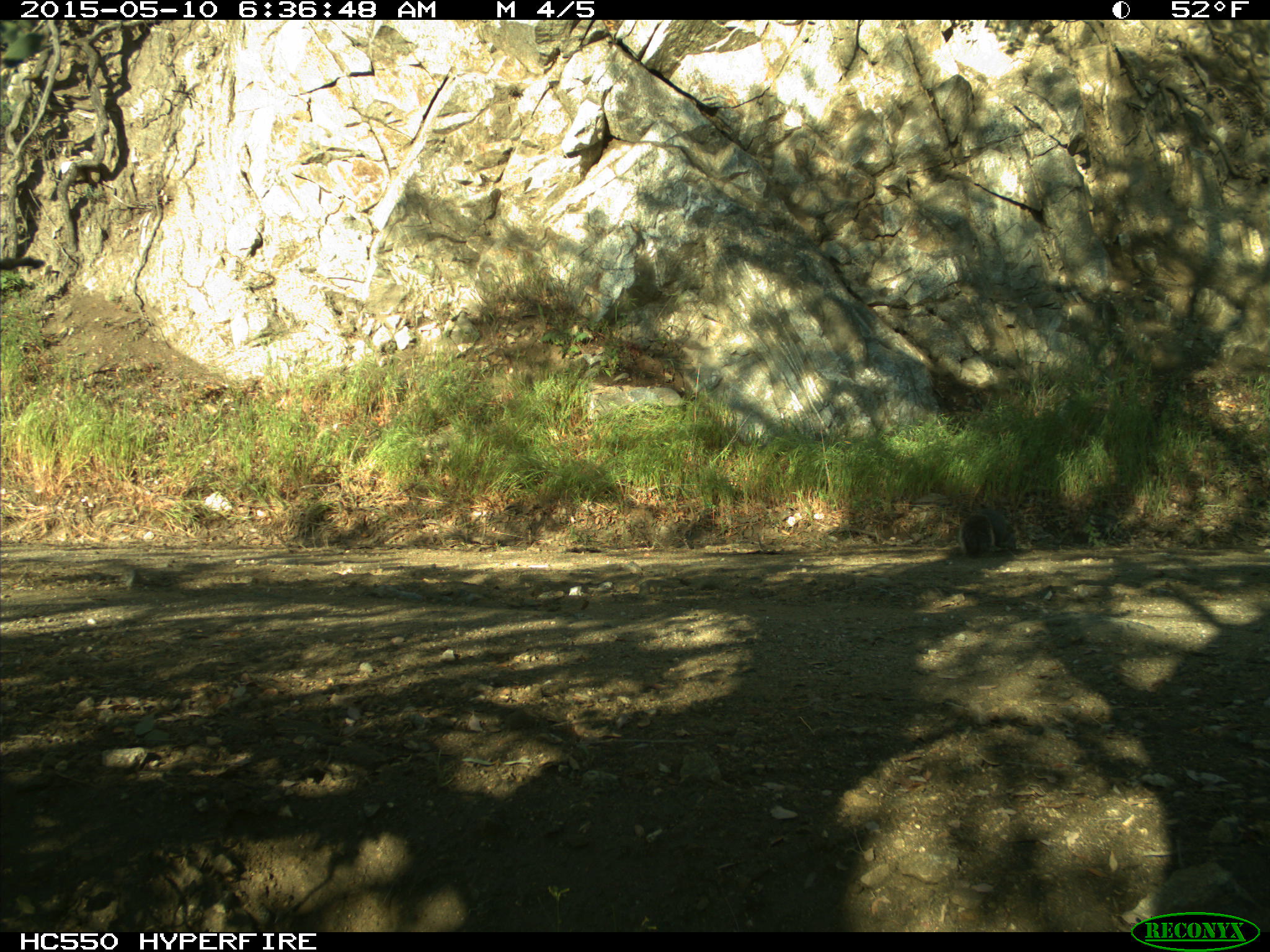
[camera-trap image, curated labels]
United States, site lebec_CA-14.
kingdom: Animalia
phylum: Chordata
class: Mammalia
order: Rodentia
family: Sciuridae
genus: Sciurus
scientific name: Sciurus carolinensis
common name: eastern gray squirrel